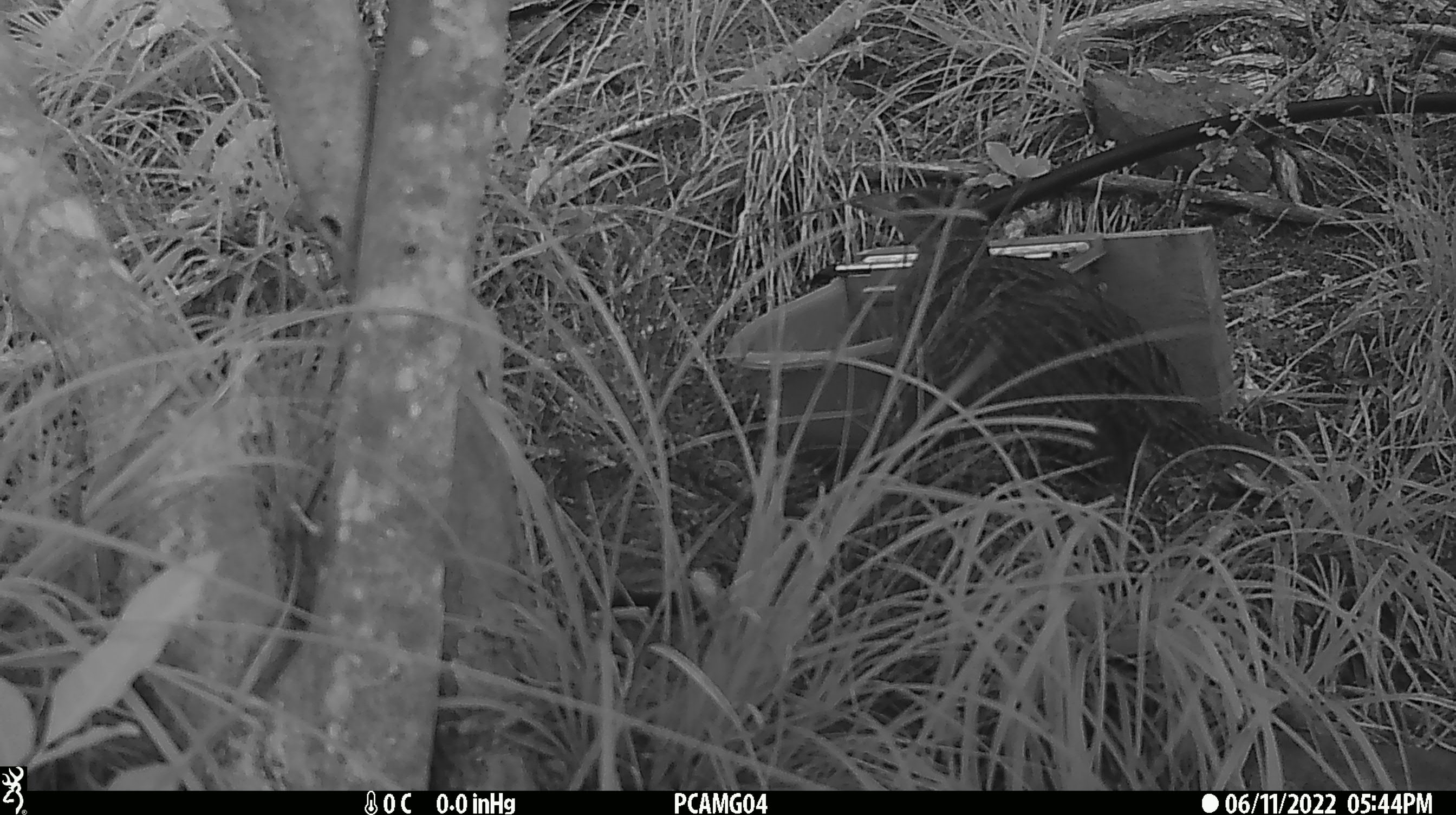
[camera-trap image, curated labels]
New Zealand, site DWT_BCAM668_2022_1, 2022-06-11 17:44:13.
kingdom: Animalia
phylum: Chordata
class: Aves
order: Gruiformes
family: Rallidae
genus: Gallirallus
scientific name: Gallirallus australis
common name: weka